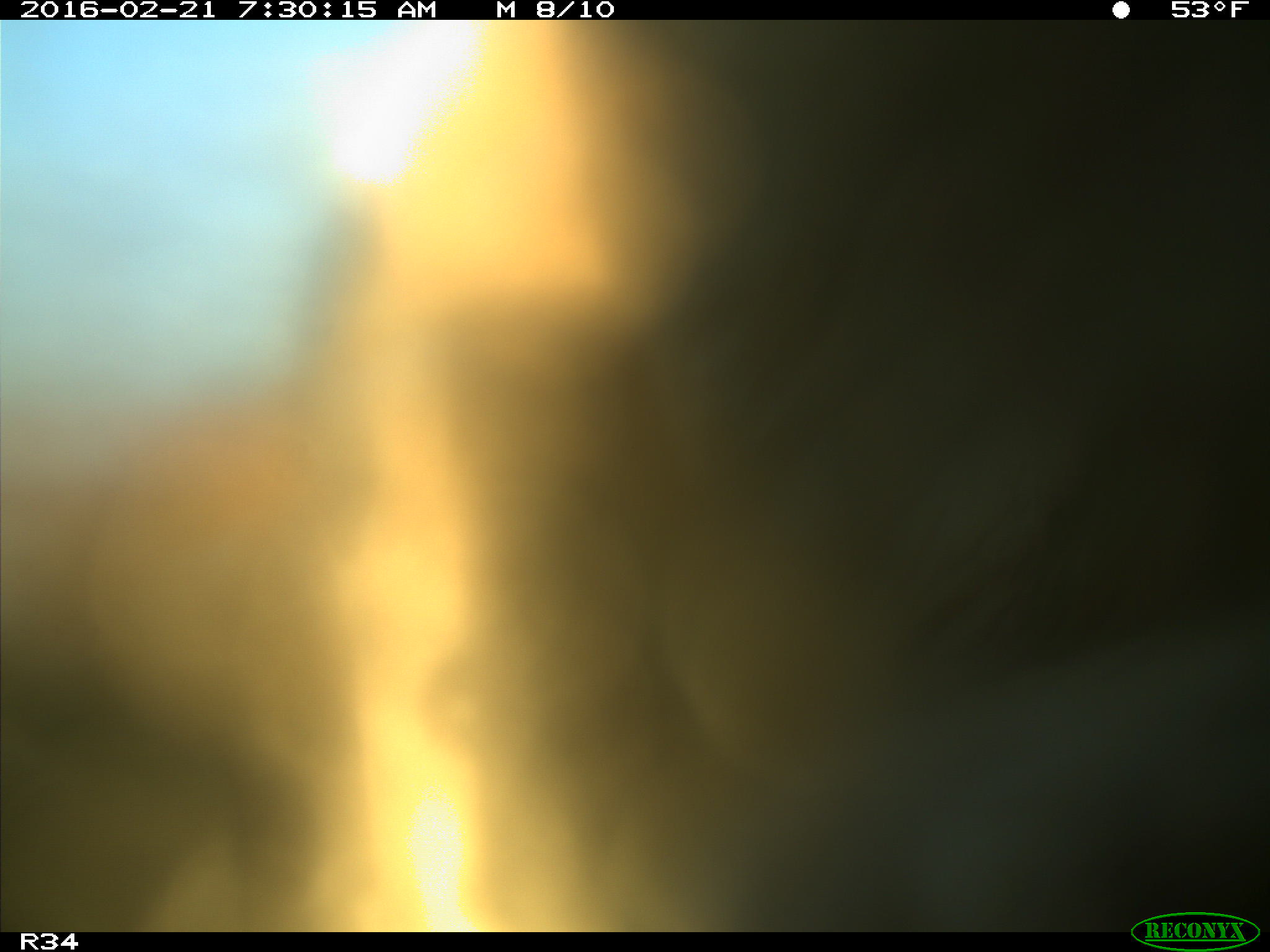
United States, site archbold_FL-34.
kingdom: Animalia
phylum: Chordata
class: Mammalia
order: Artiodactyla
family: Bovidae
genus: Bos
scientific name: Bos taurus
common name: domestic cow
Bos taurus (domestic cow).